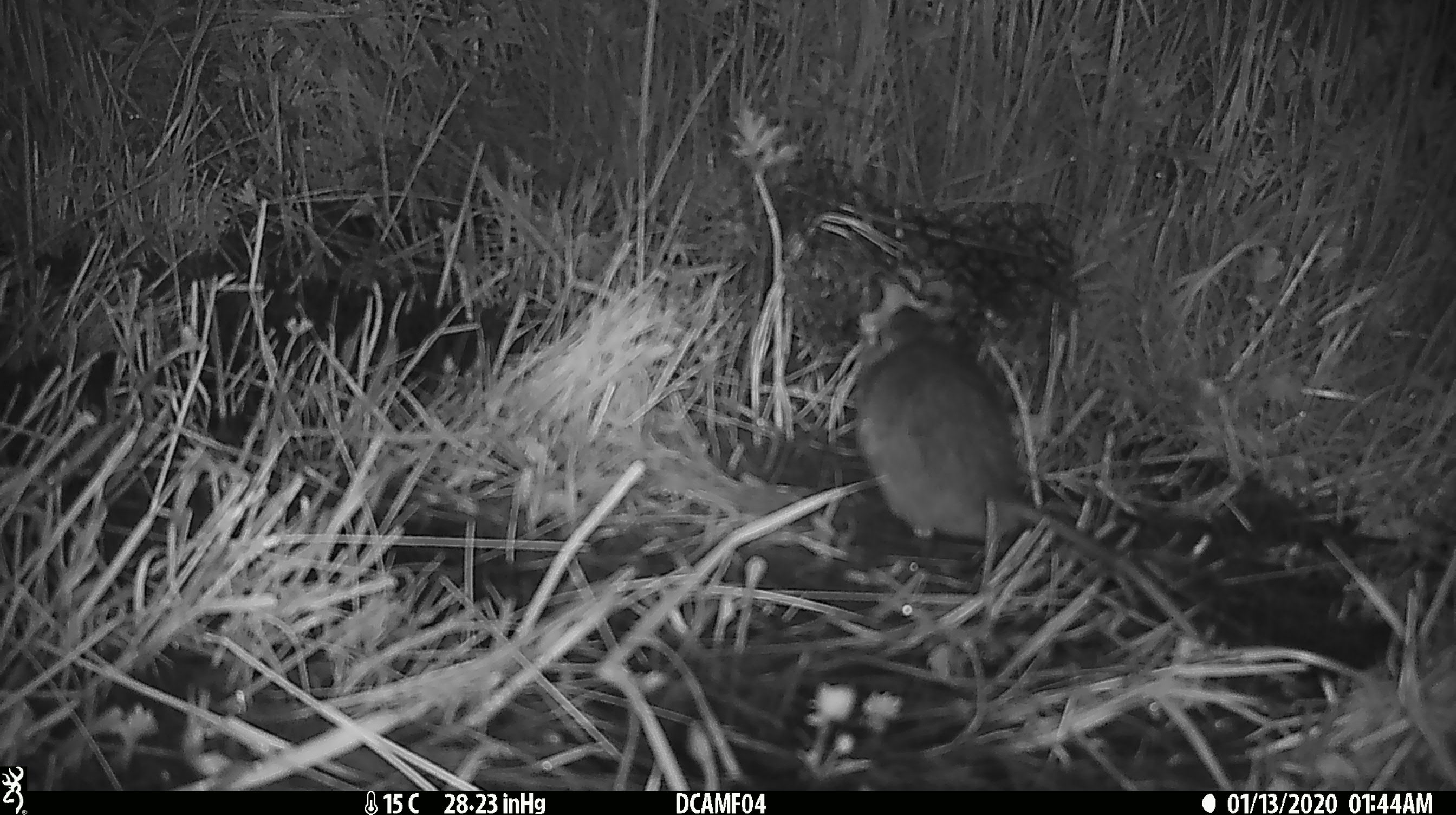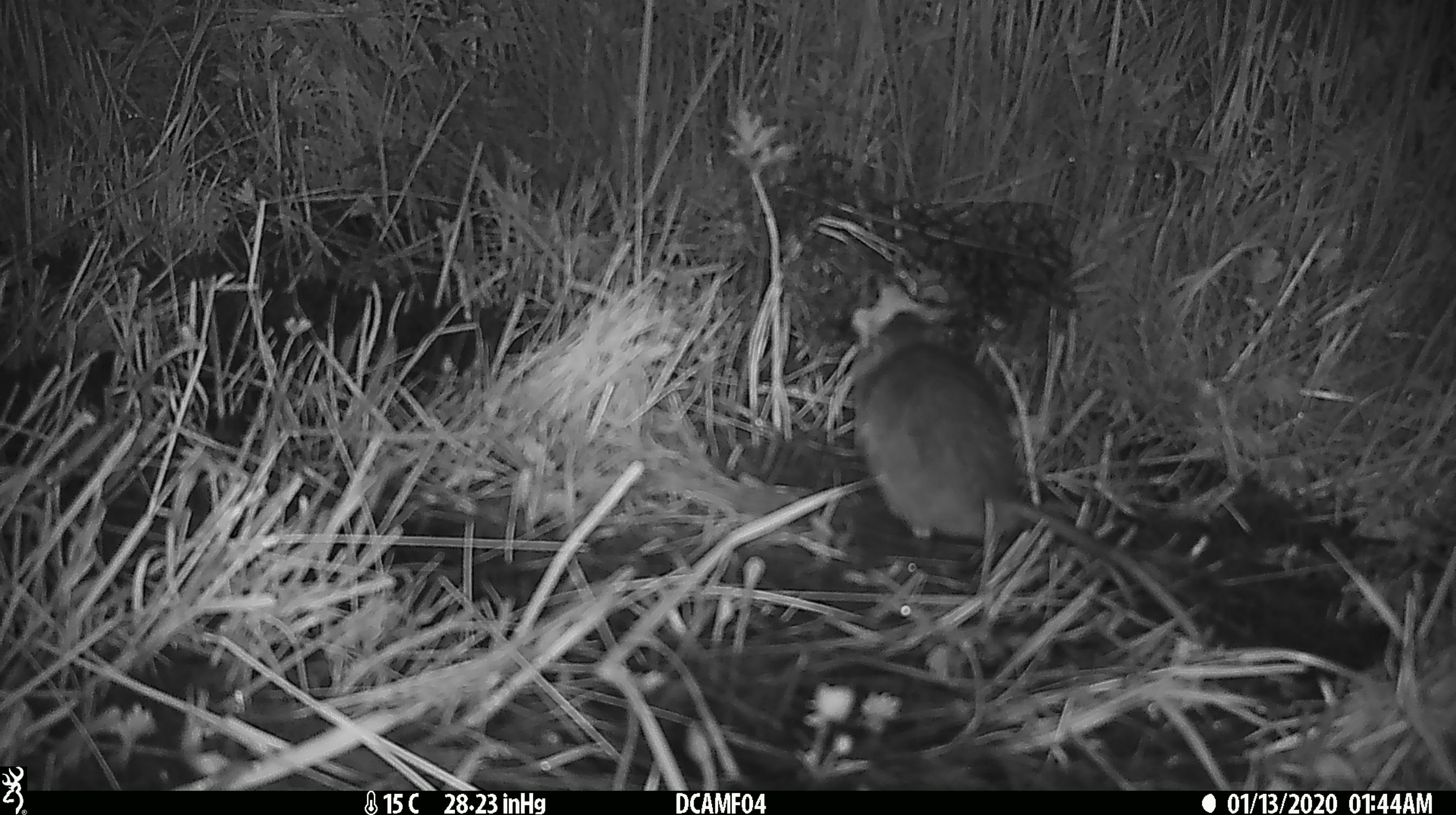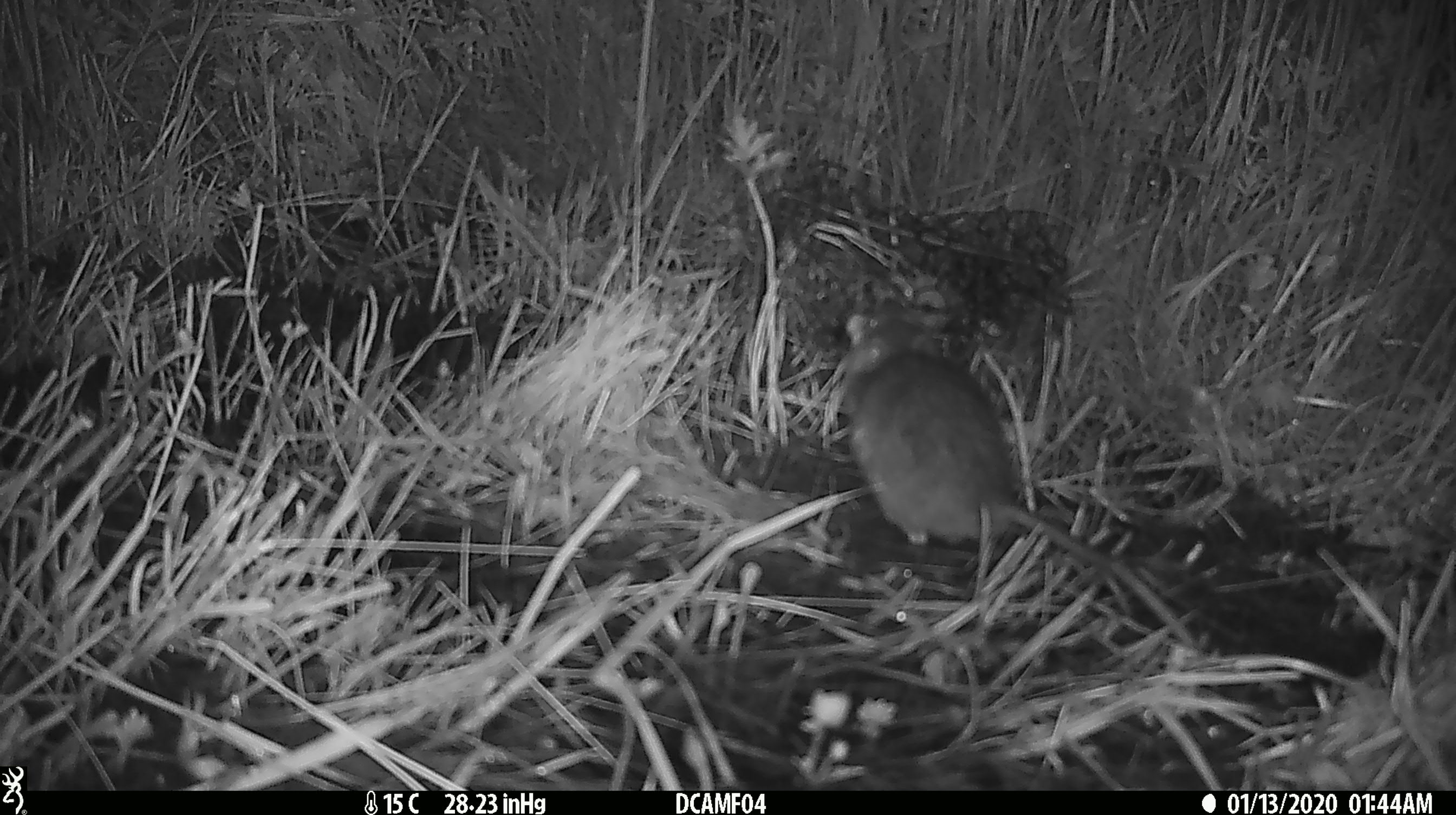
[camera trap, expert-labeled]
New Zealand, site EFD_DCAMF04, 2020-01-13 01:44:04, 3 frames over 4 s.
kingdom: Animalia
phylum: Chordata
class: Mammalia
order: Rodentia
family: Muridae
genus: Rattus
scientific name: Rattus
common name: rat